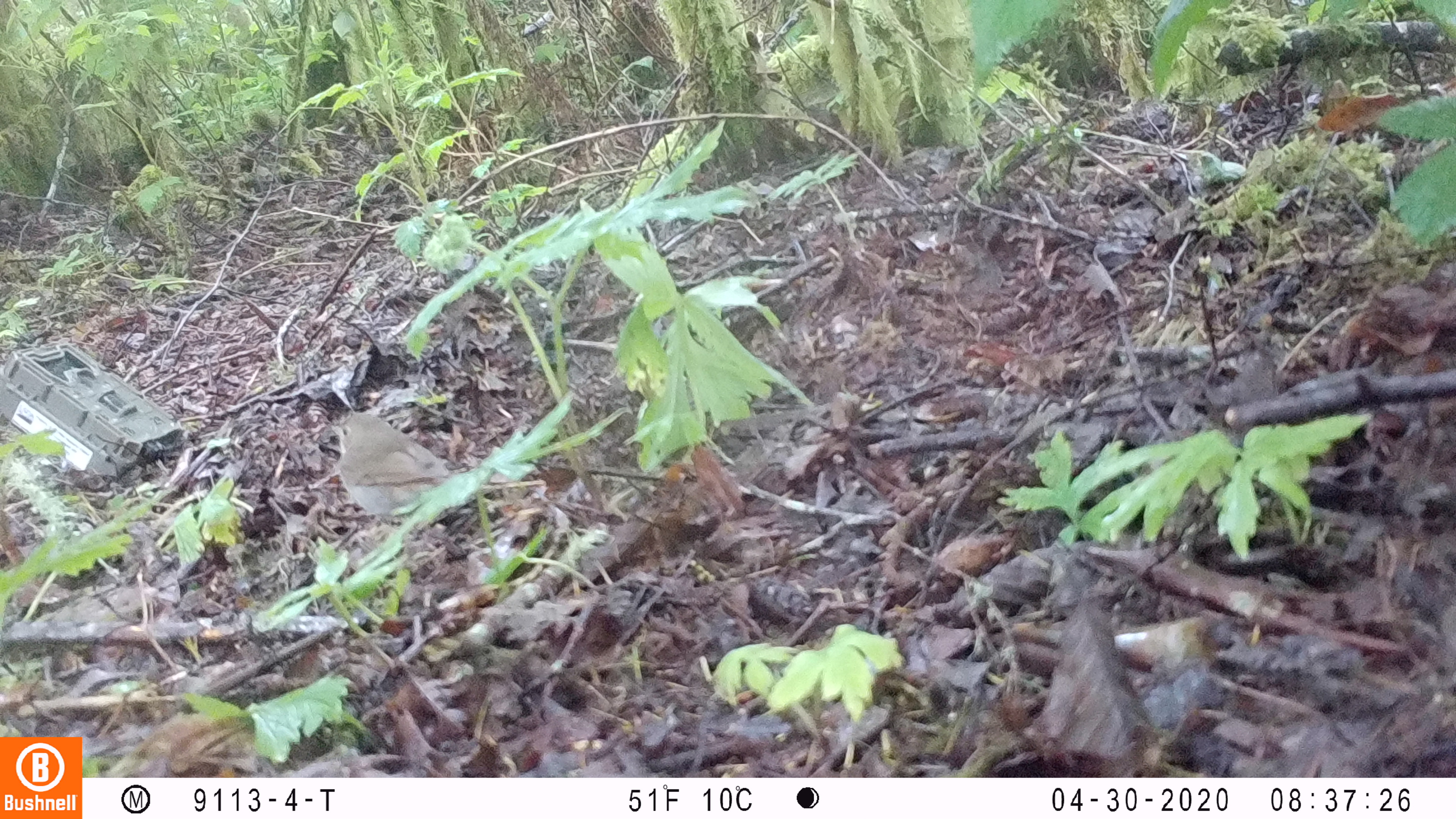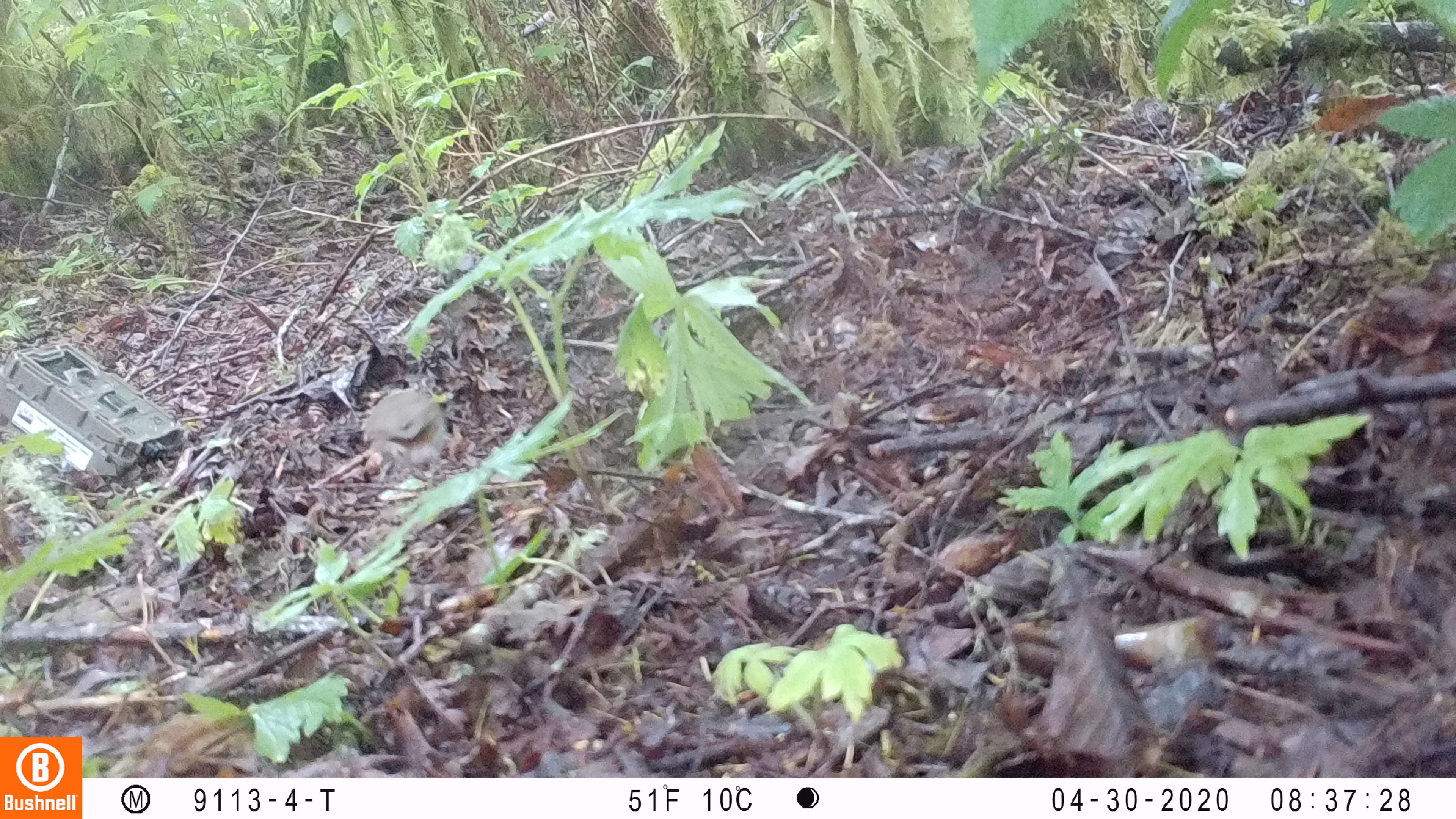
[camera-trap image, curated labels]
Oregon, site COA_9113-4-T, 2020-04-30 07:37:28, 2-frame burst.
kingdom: Animalia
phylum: Chordata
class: Aves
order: Passeriformes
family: Turdidae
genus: Catharus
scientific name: Catharus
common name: brown thrushes and nightingale-thrushes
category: catharus species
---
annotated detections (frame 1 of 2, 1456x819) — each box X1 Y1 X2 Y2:
catharus species: 323 412 460 524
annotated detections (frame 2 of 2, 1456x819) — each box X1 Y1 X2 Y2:
catharus species: 356 385 448 481